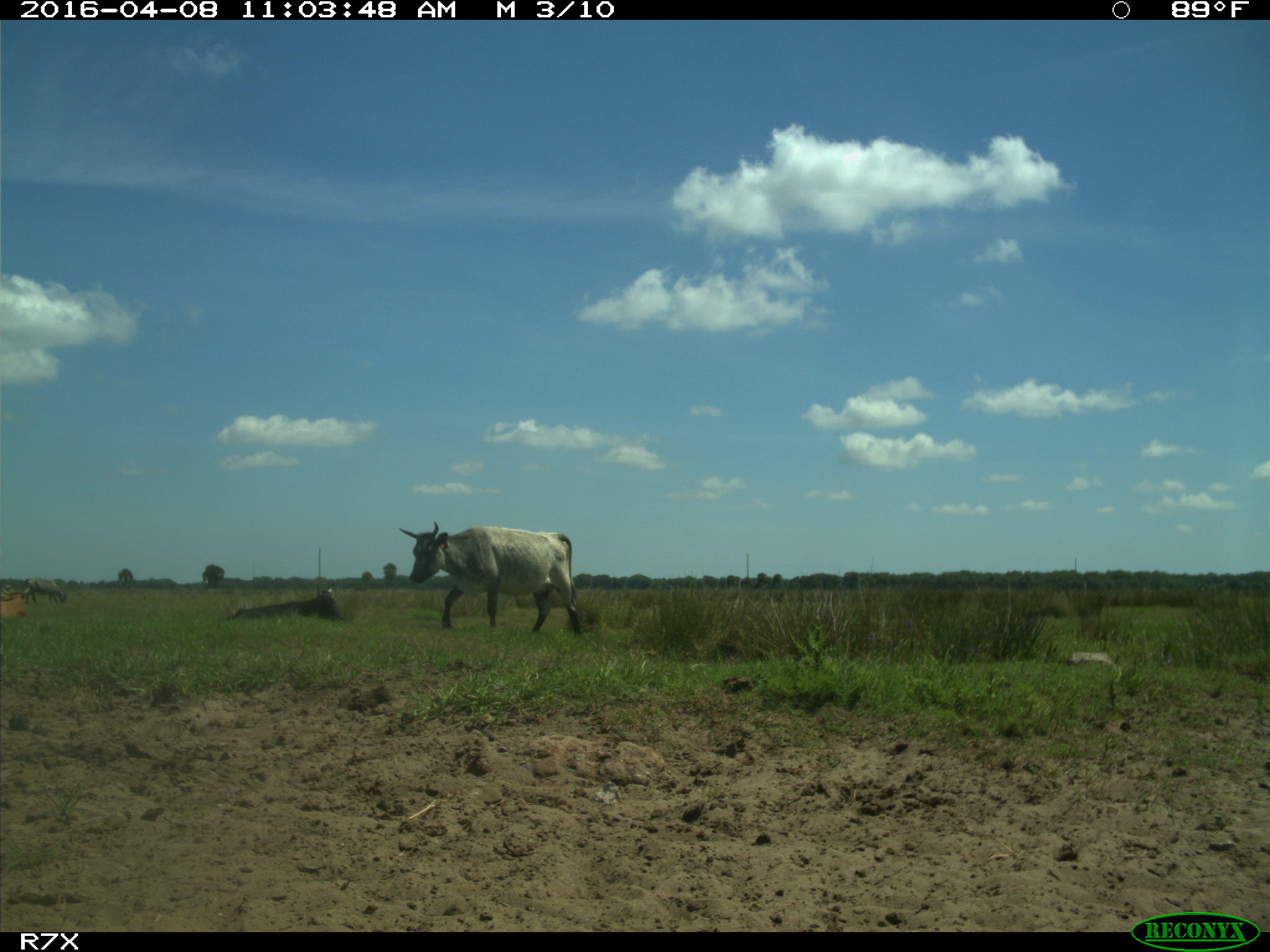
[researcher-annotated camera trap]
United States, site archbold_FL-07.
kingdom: Animalia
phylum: Chordata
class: Mammalia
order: Artiodactyla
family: Bovidae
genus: Bos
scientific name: Bos taurus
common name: domestic cow